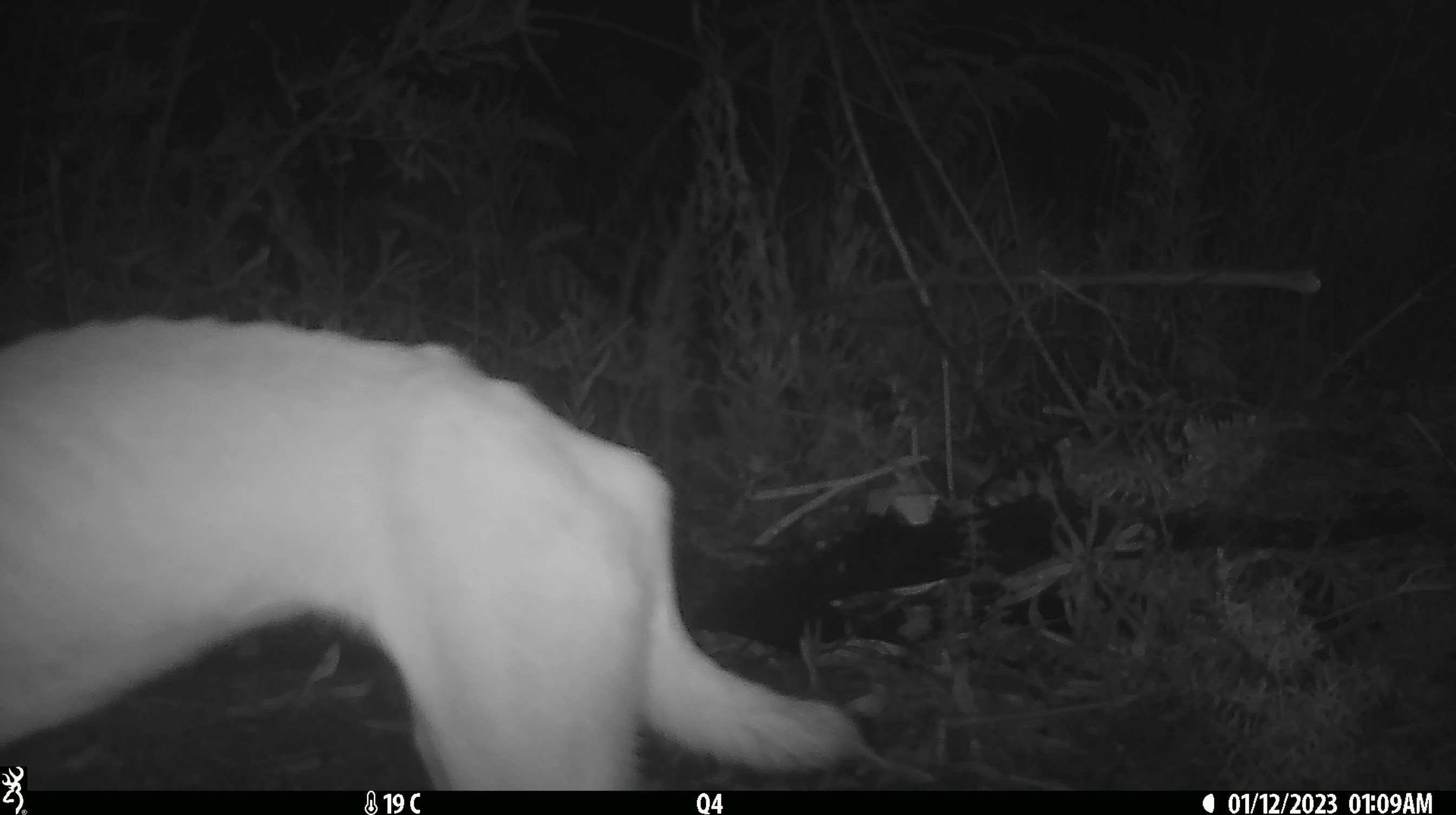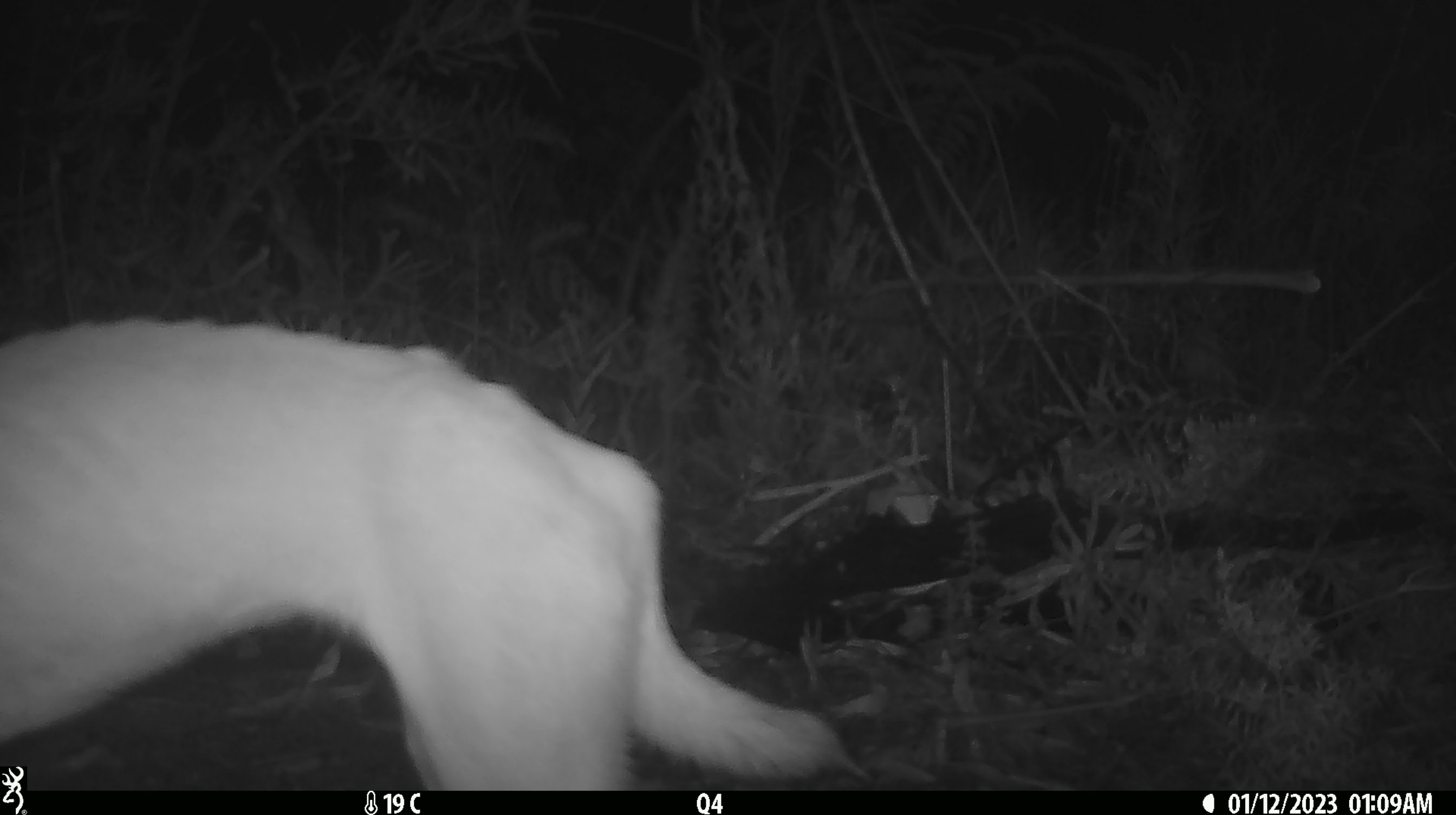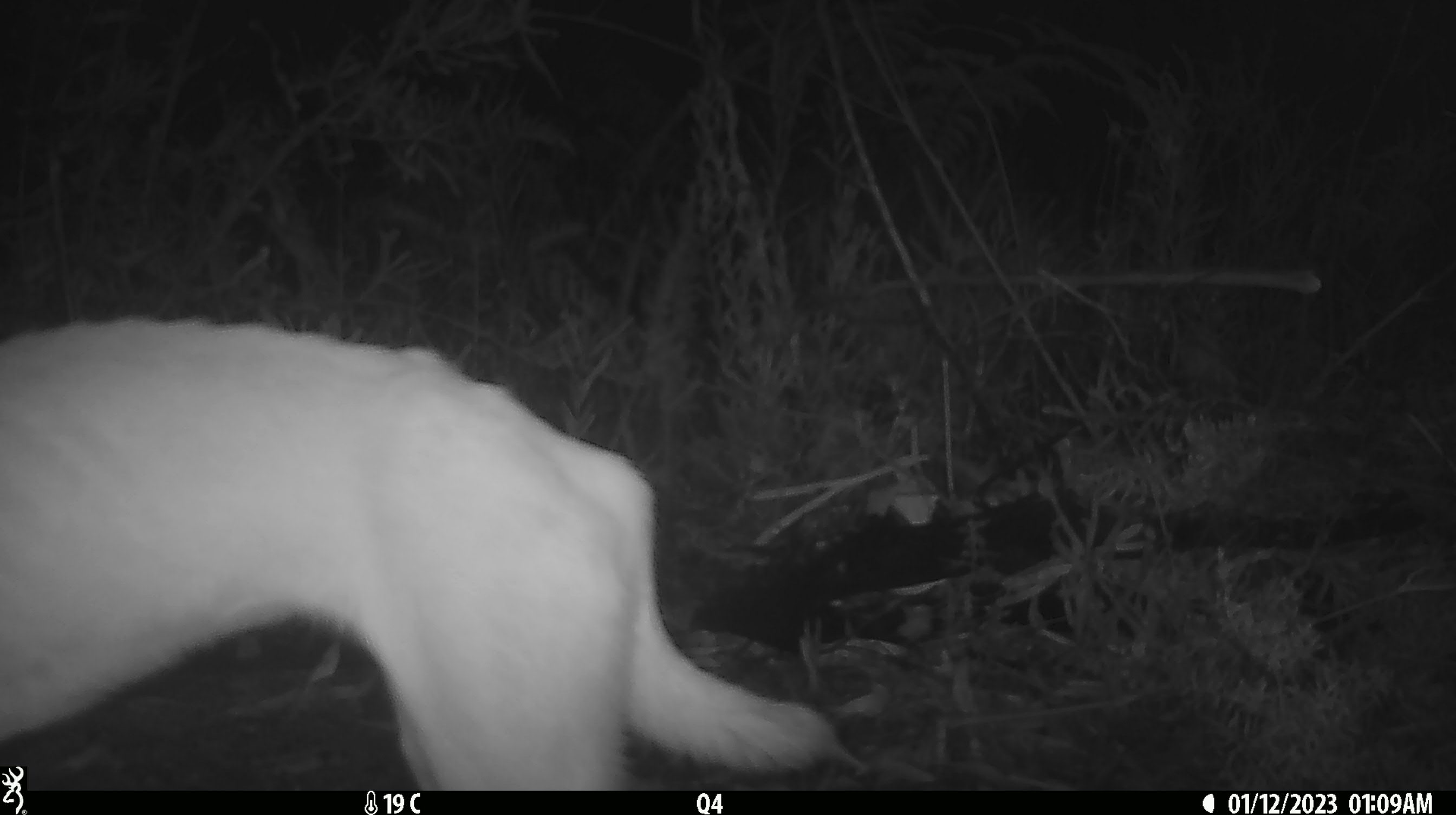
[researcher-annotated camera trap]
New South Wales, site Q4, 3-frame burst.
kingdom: Animalia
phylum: Chordata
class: Mammalia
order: Carnivora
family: Canidae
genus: Canis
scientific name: Canis familiaris dingo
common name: dingo